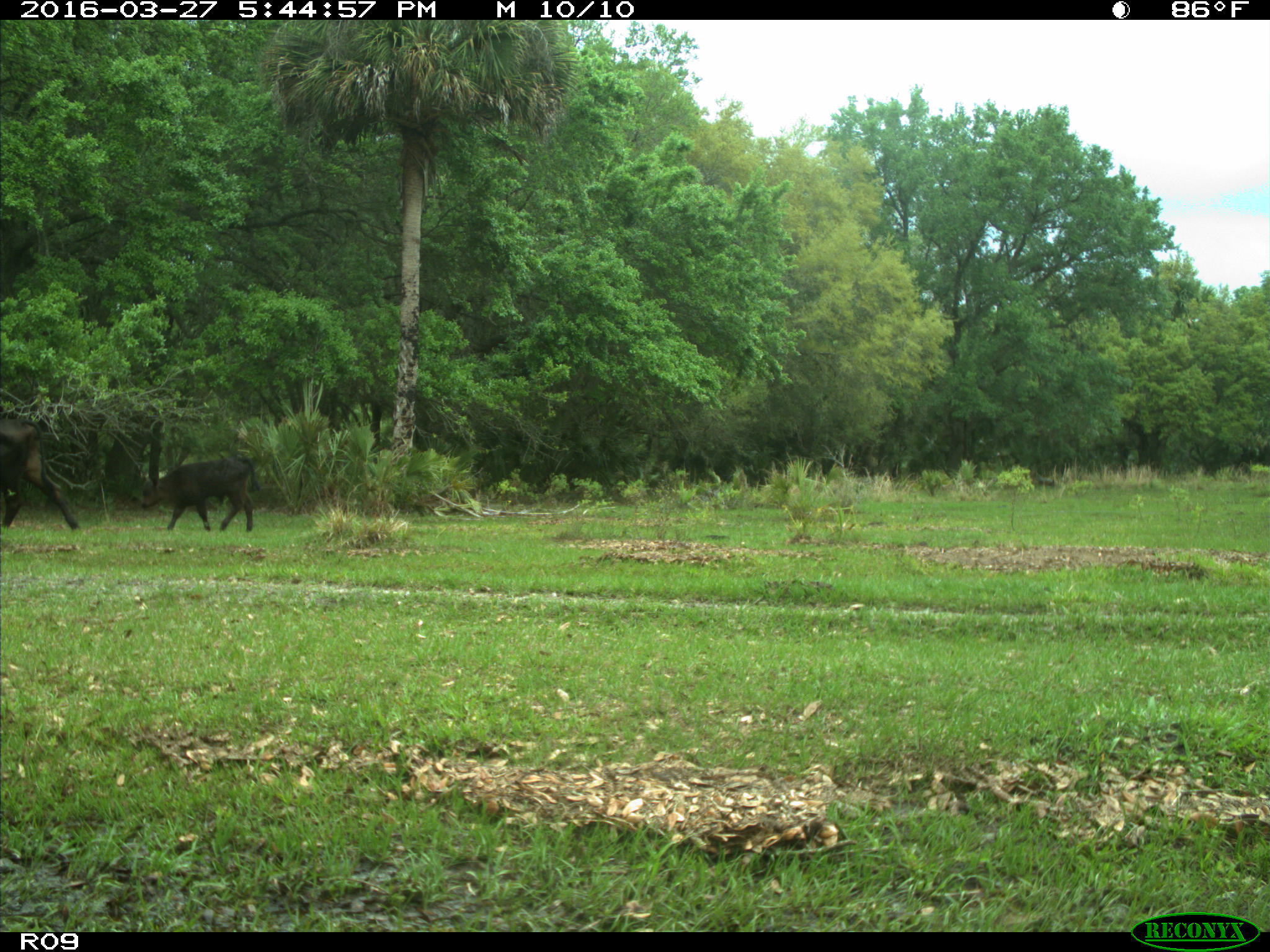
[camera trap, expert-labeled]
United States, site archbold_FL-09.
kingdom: Animalia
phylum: Chordata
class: Mammalia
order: Artiodactyla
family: Bovidae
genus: Bos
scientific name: Bos taurus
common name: domestic cow